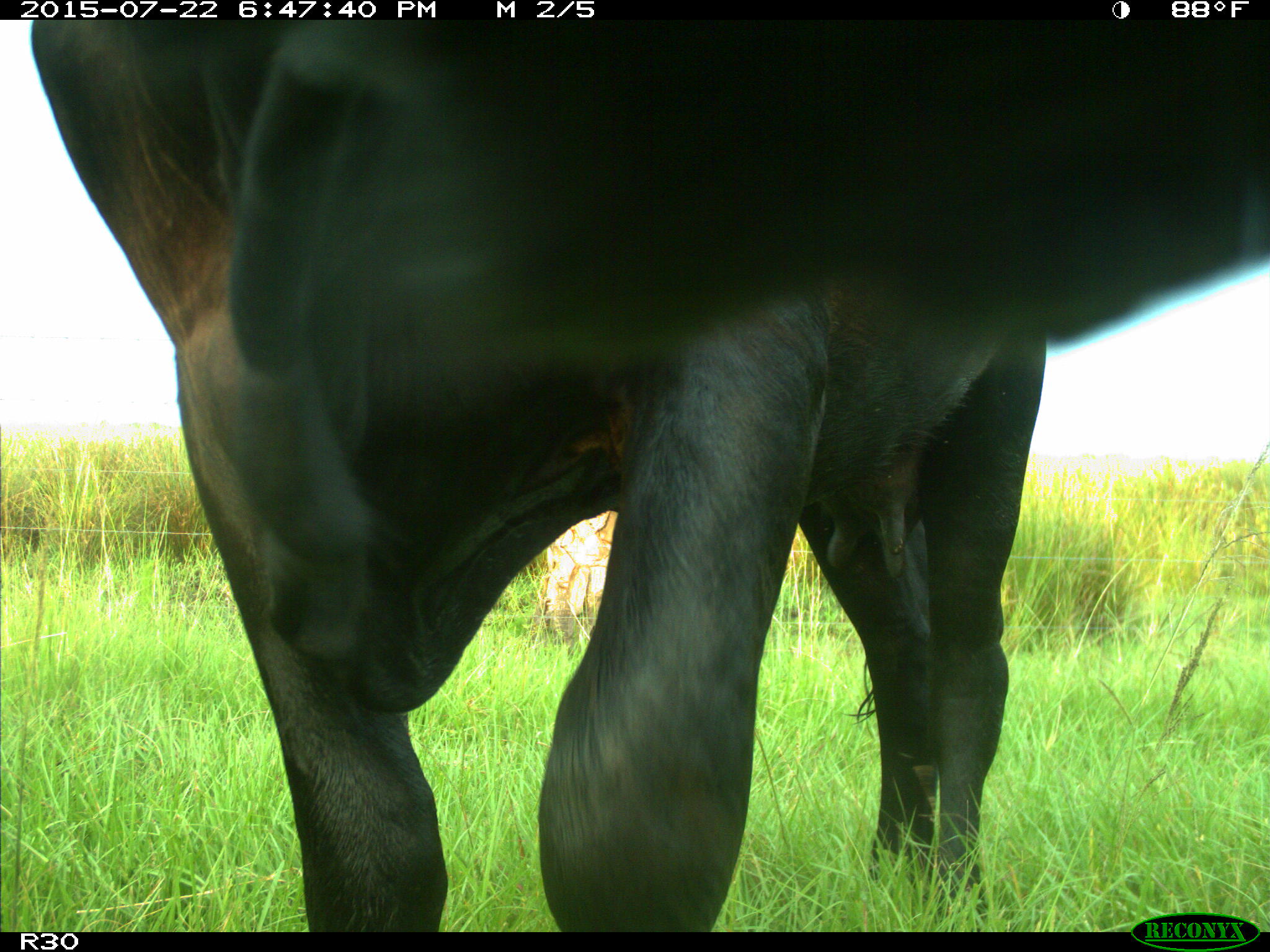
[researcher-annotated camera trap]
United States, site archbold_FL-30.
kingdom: Animalia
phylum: Chordata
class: Mammalia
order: Artiodactyla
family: Bovidae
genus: Bos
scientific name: Bos taurus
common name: domestic cow